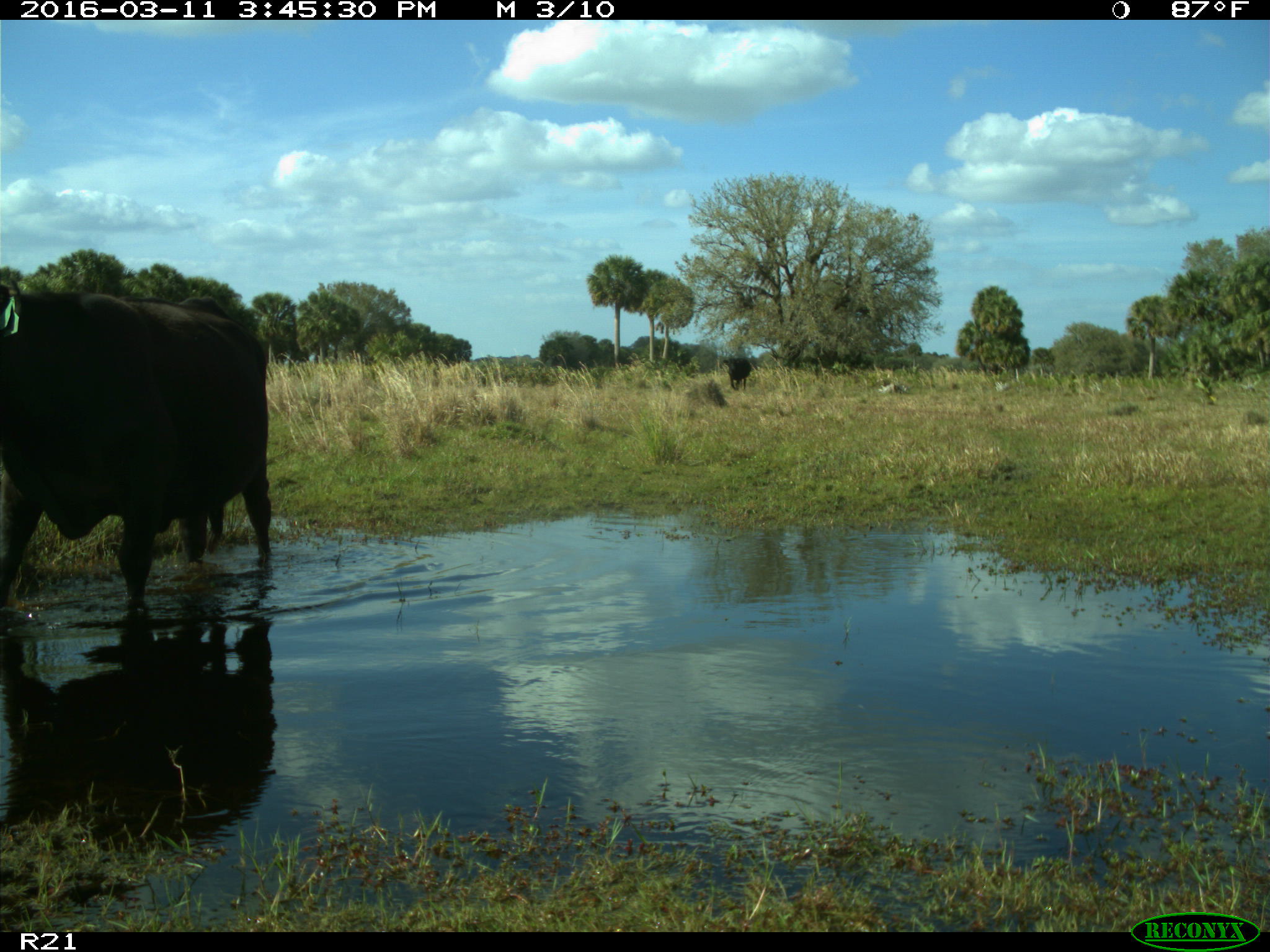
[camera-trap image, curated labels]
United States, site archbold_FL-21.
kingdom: Animalia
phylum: Chordata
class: Mammalia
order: Artiodactyla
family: Bovidae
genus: Bos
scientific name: Bos taurus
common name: domestic cow